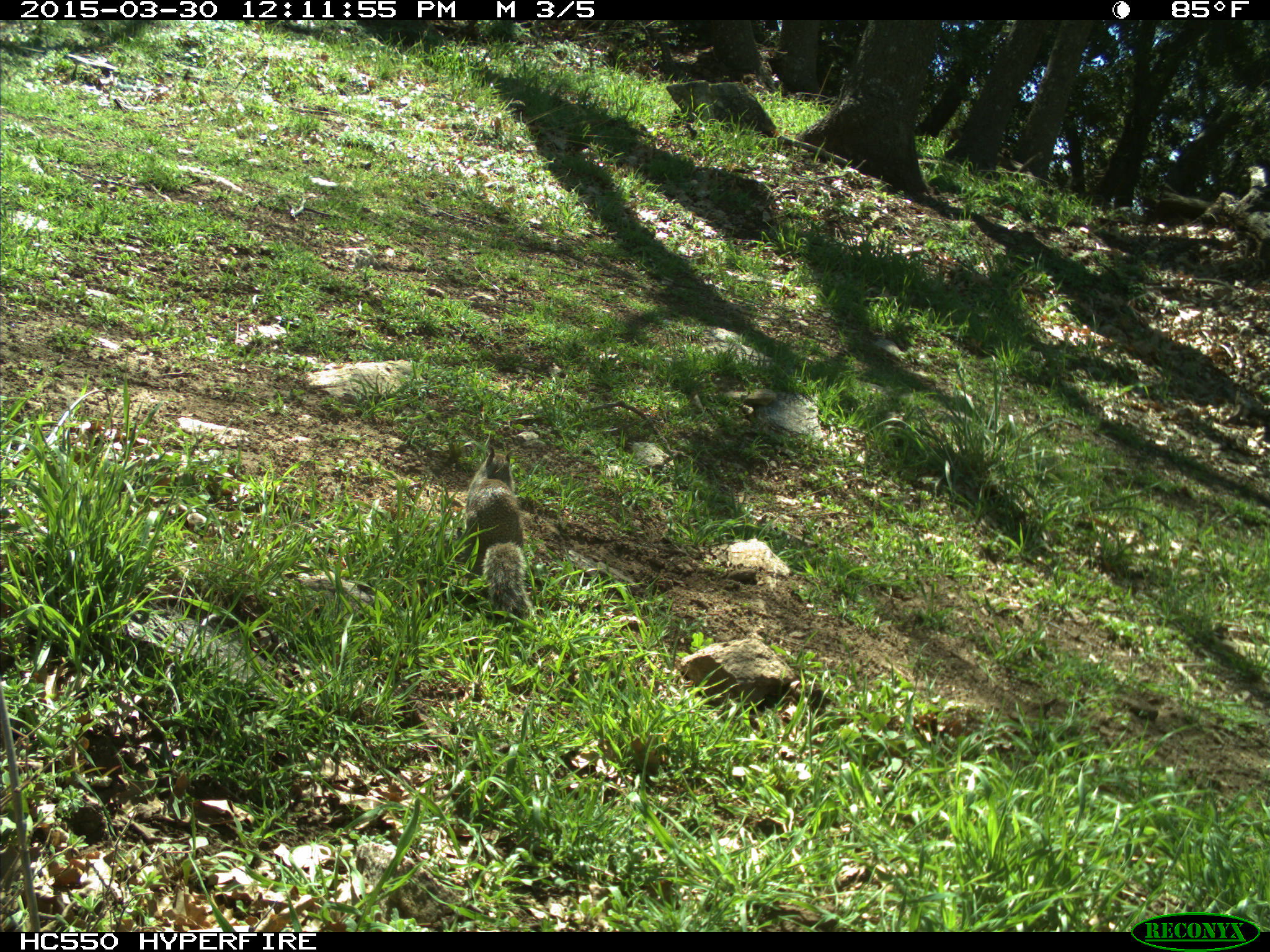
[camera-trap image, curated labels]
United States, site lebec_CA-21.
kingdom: Animalia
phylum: Chordata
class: Mammalia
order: Rodentia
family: Sciuridae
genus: Otospermophilus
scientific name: Otospermophilus beecheyi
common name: california ground squirrel